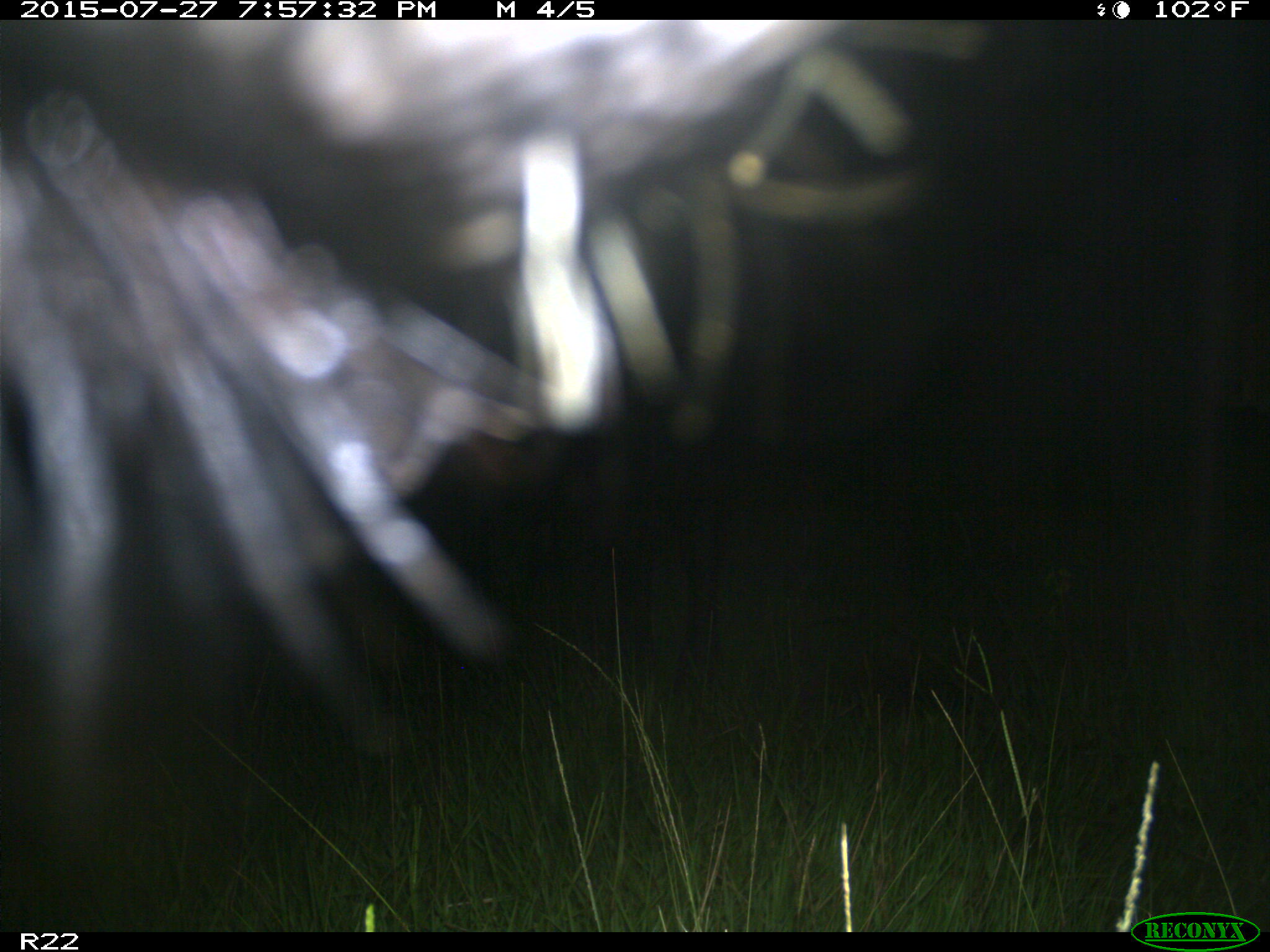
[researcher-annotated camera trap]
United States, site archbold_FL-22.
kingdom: Animalia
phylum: Chordata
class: Mammalia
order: Artiodactyla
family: Bovidae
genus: Bos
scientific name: Bos taurus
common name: domestic cow